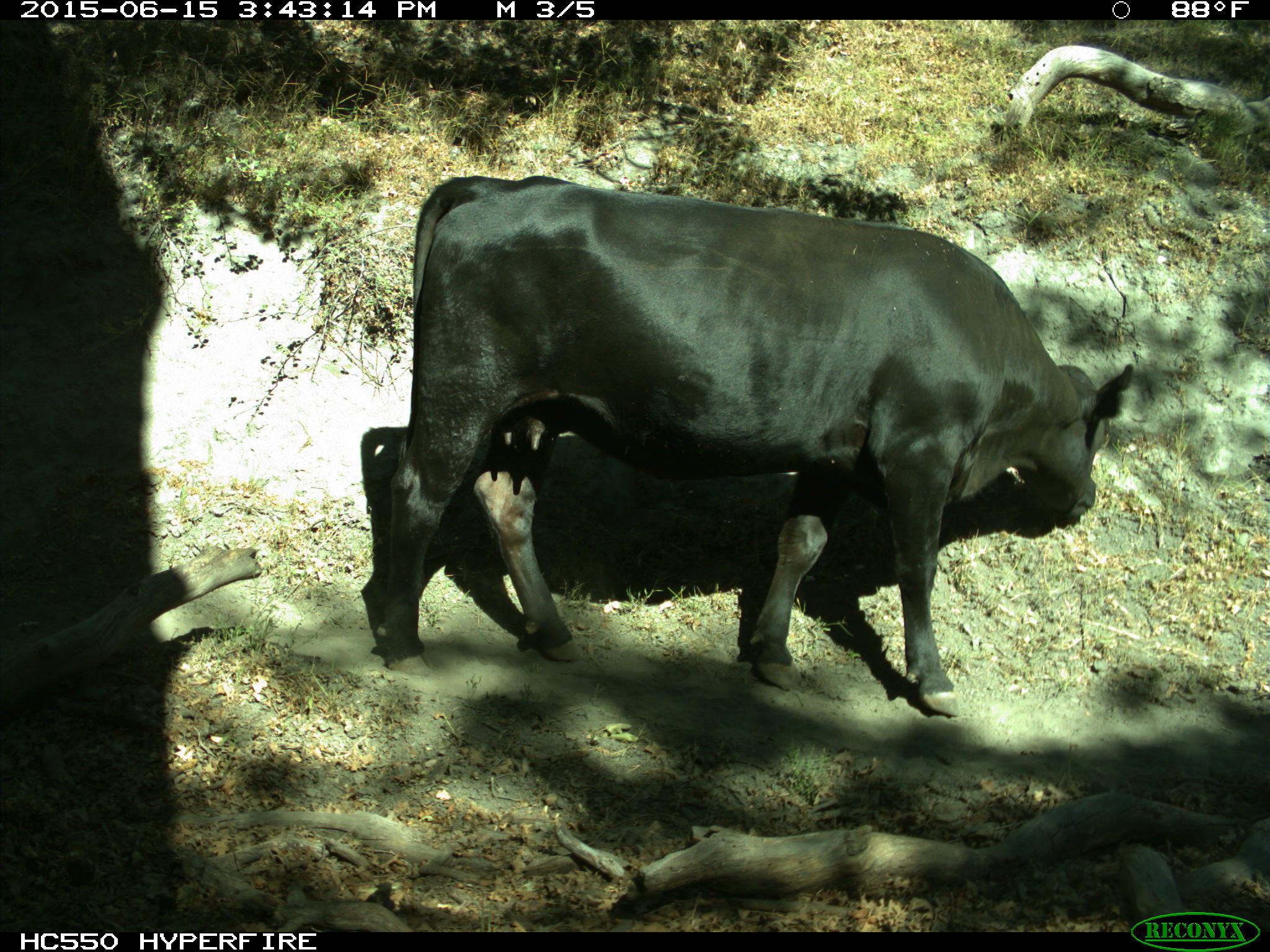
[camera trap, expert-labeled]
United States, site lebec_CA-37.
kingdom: Animalia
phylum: Chordata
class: Mammalia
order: Artiodactyla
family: Bovidae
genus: Bos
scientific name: Bos taurus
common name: domestic cow